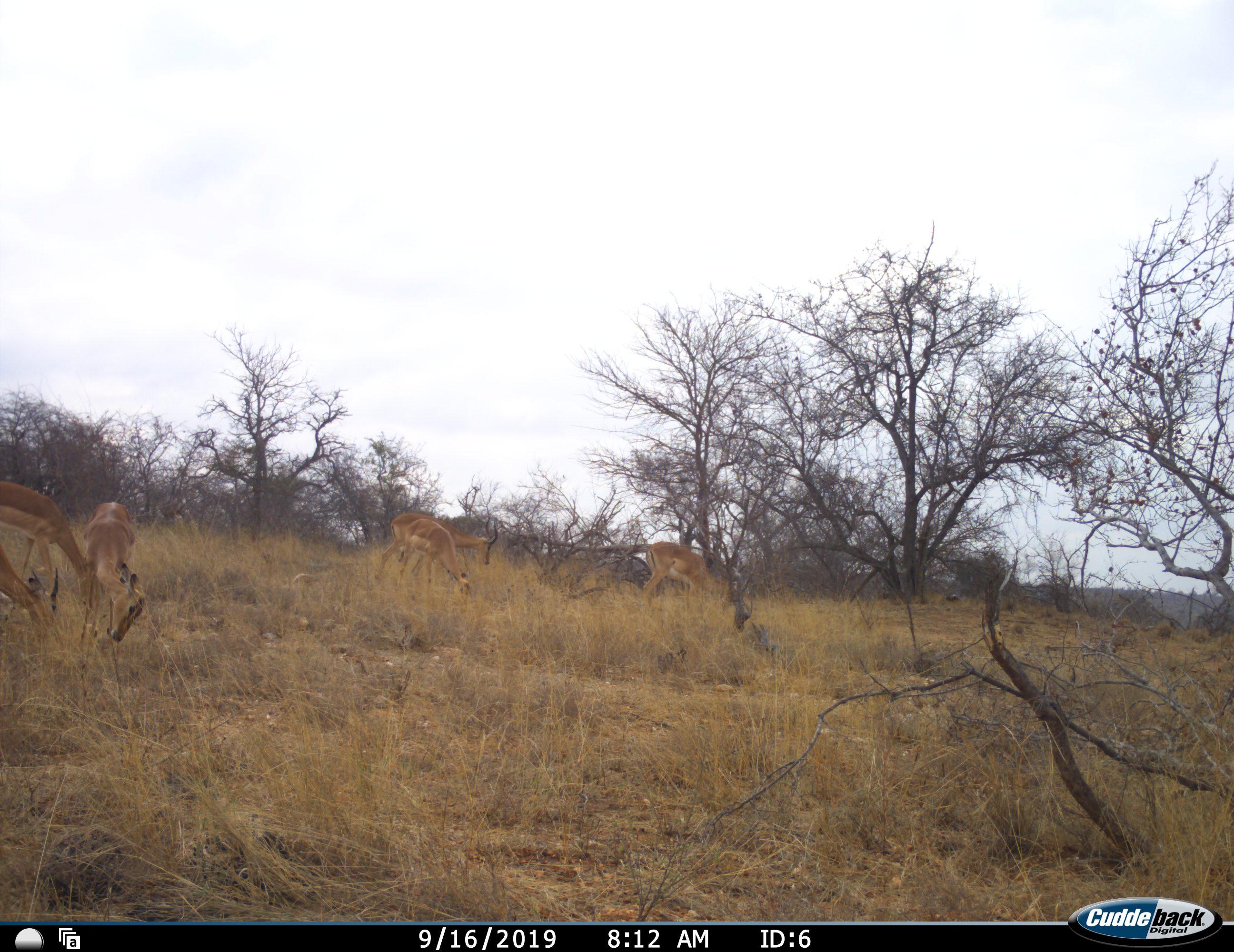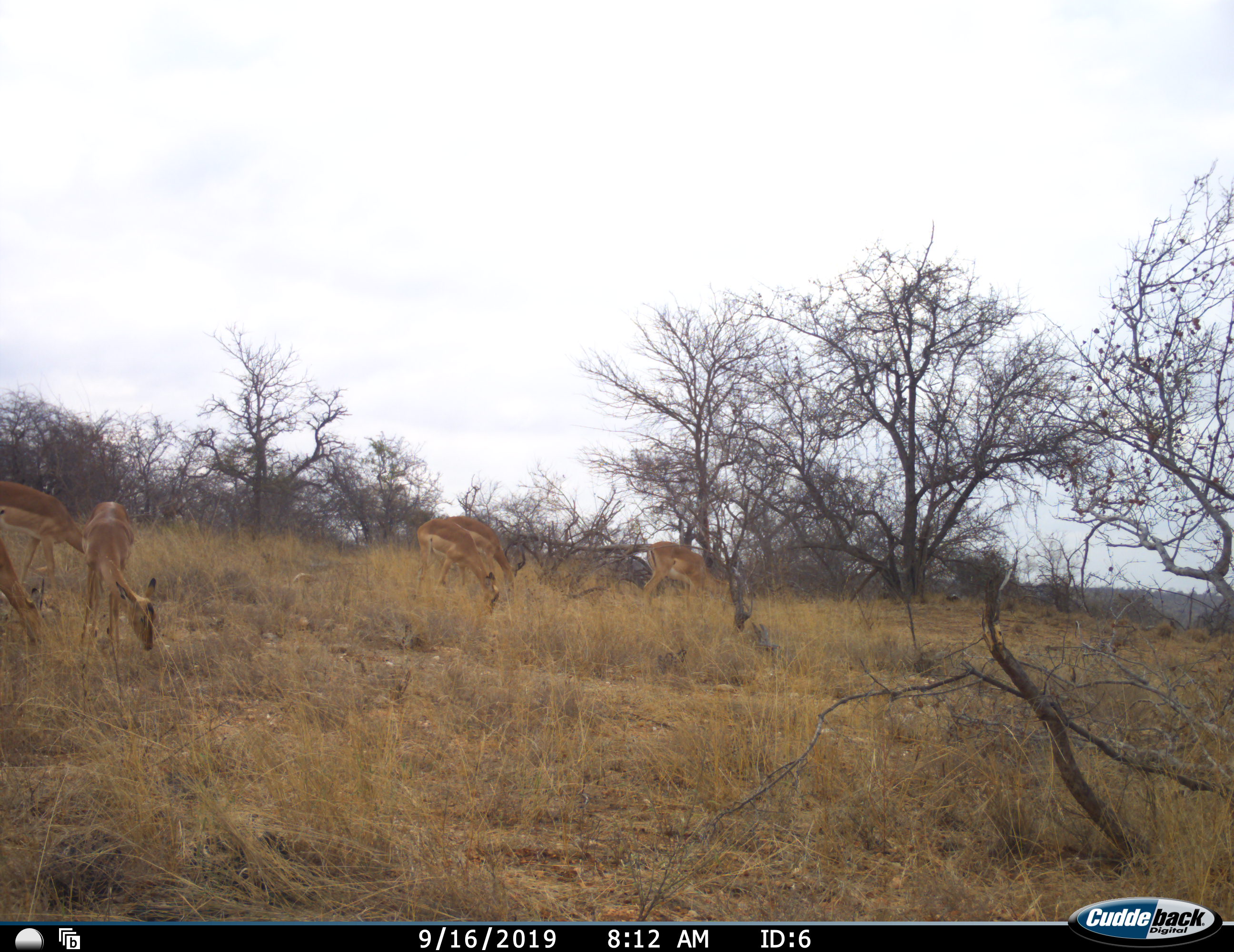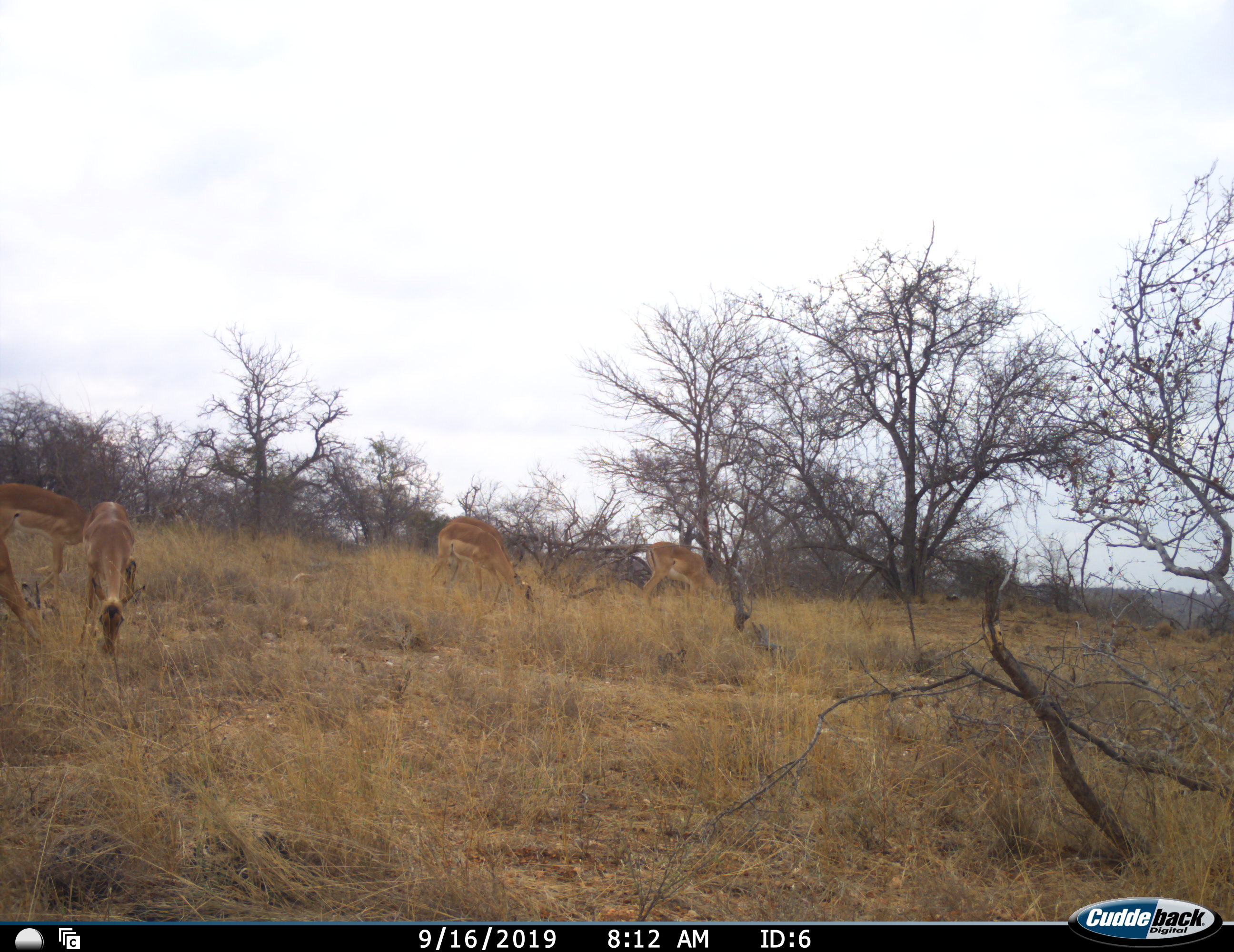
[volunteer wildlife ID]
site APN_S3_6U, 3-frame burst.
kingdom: Animalia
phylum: Chordata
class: Mammalia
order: Artiodactyla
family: Bovidae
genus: Aepyceros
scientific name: Aepyceros melampus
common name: impala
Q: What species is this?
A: Impala (Aepyceros melampus).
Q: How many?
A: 6.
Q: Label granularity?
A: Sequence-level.